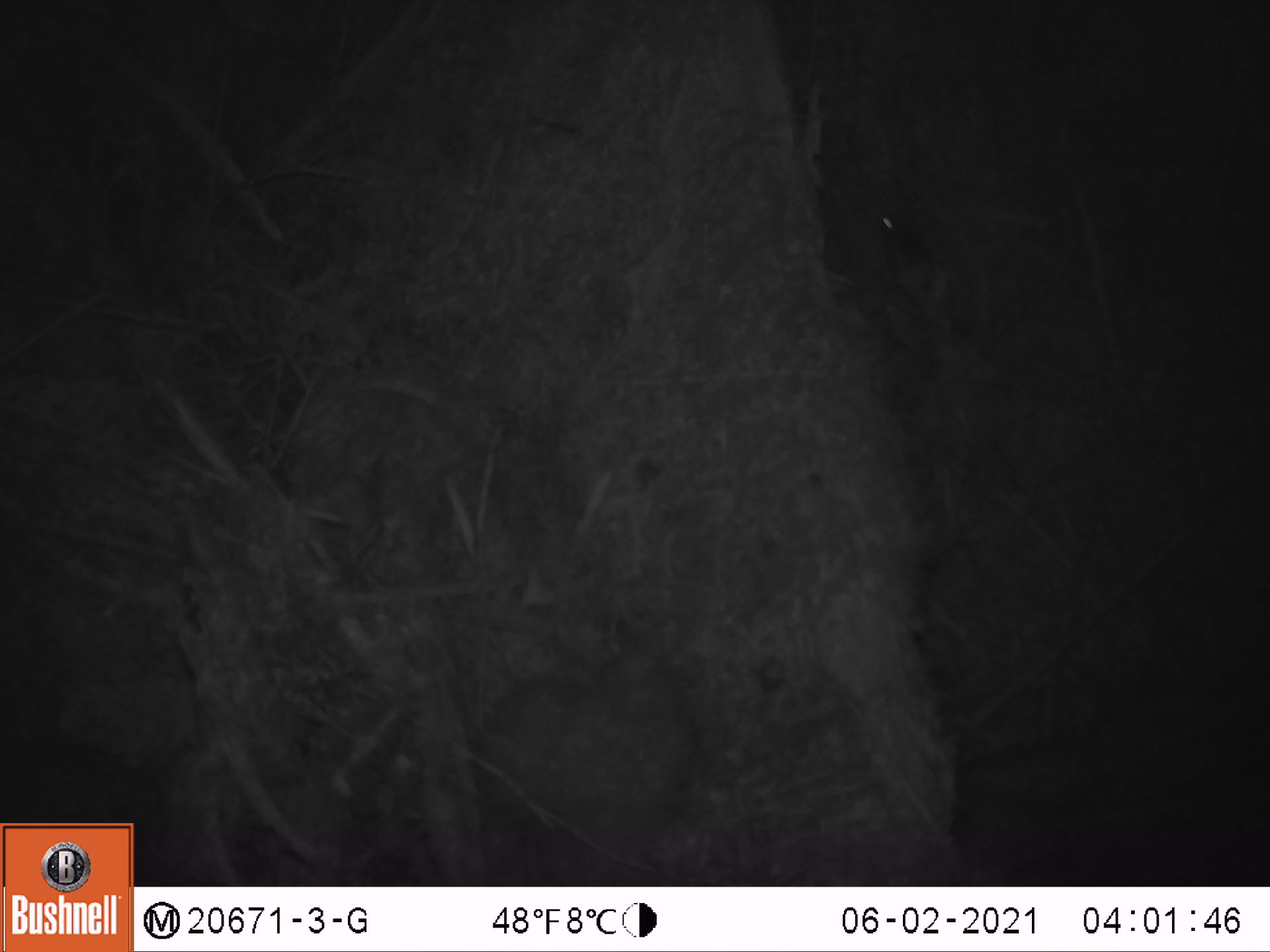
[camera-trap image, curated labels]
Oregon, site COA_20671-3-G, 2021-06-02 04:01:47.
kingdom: Animalia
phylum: Chordata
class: Mammalia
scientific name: Mammalia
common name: small mammal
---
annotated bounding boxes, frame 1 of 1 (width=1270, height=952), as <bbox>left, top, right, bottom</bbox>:
small mammal: <bbox>859, 176, 982, 327</bbox>